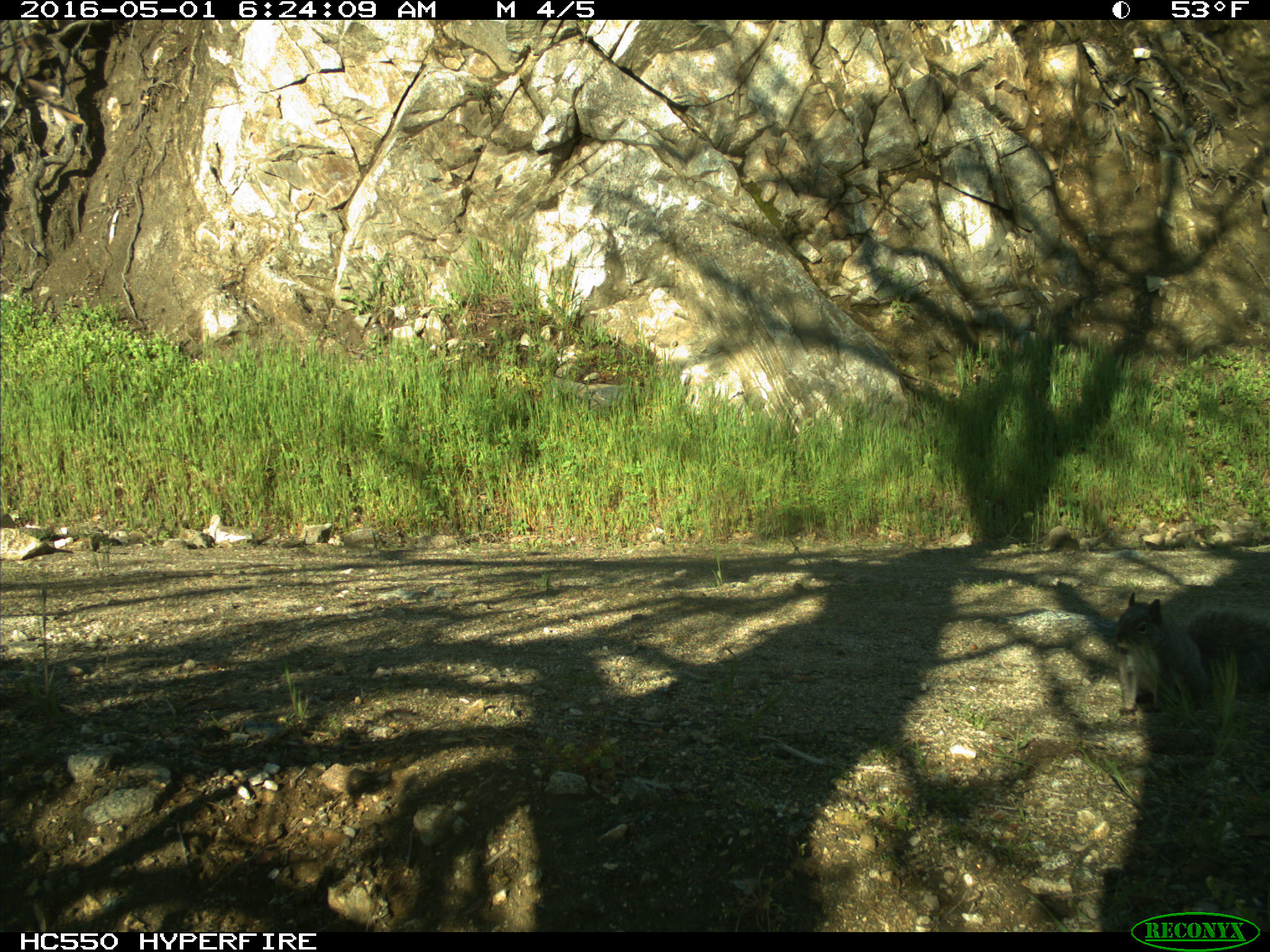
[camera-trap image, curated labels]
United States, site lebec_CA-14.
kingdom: Animalia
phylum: Chordata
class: Mammalia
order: Rodentia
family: Sciuridae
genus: Sciurus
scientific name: Sciurus carolinensis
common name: eastern gray squirrel